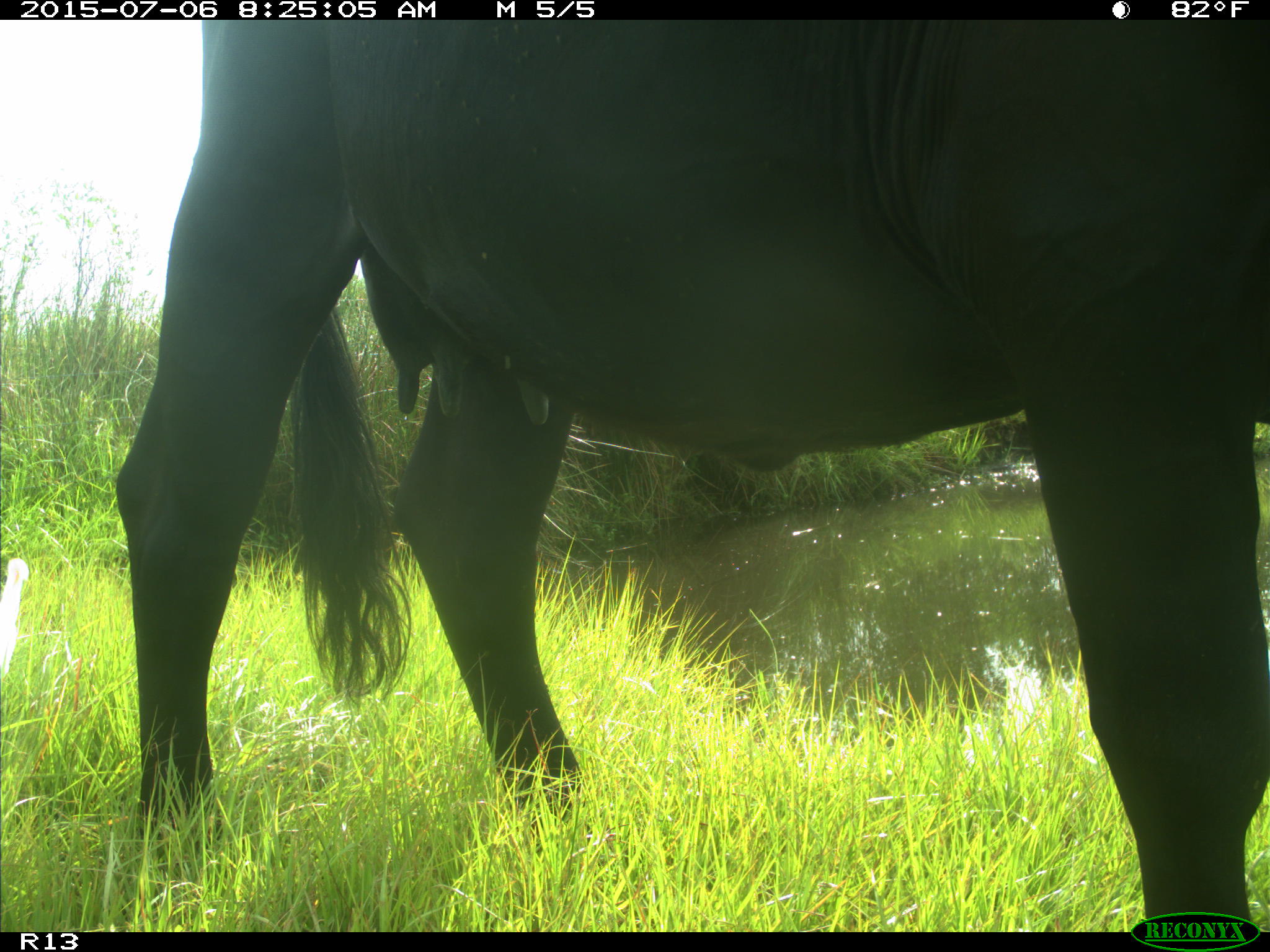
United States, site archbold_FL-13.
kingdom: Animalia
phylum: Chordata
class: Mammalia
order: Artiodactyla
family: Bovidae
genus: Bos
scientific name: Bos taurus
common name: domestic cow